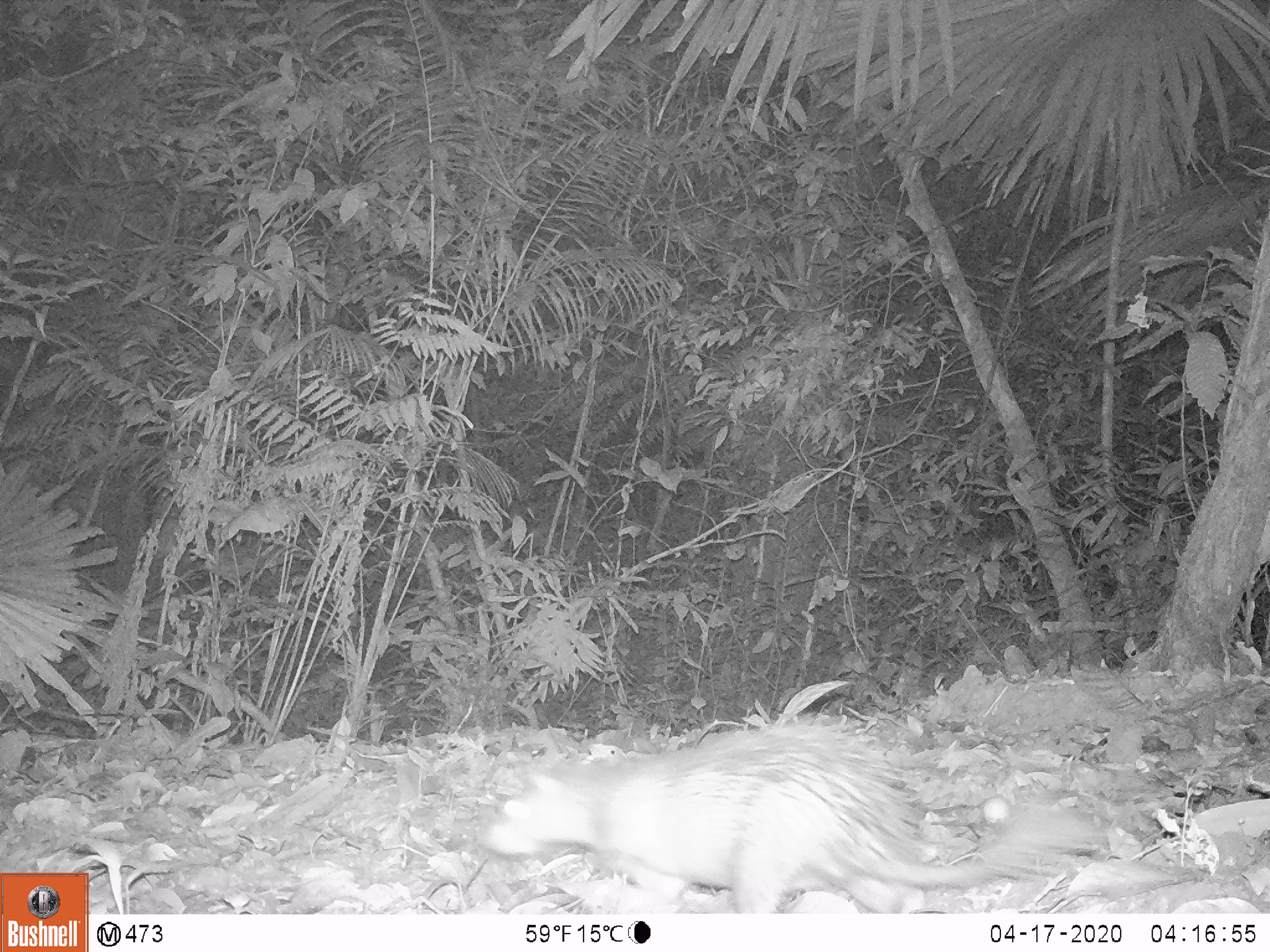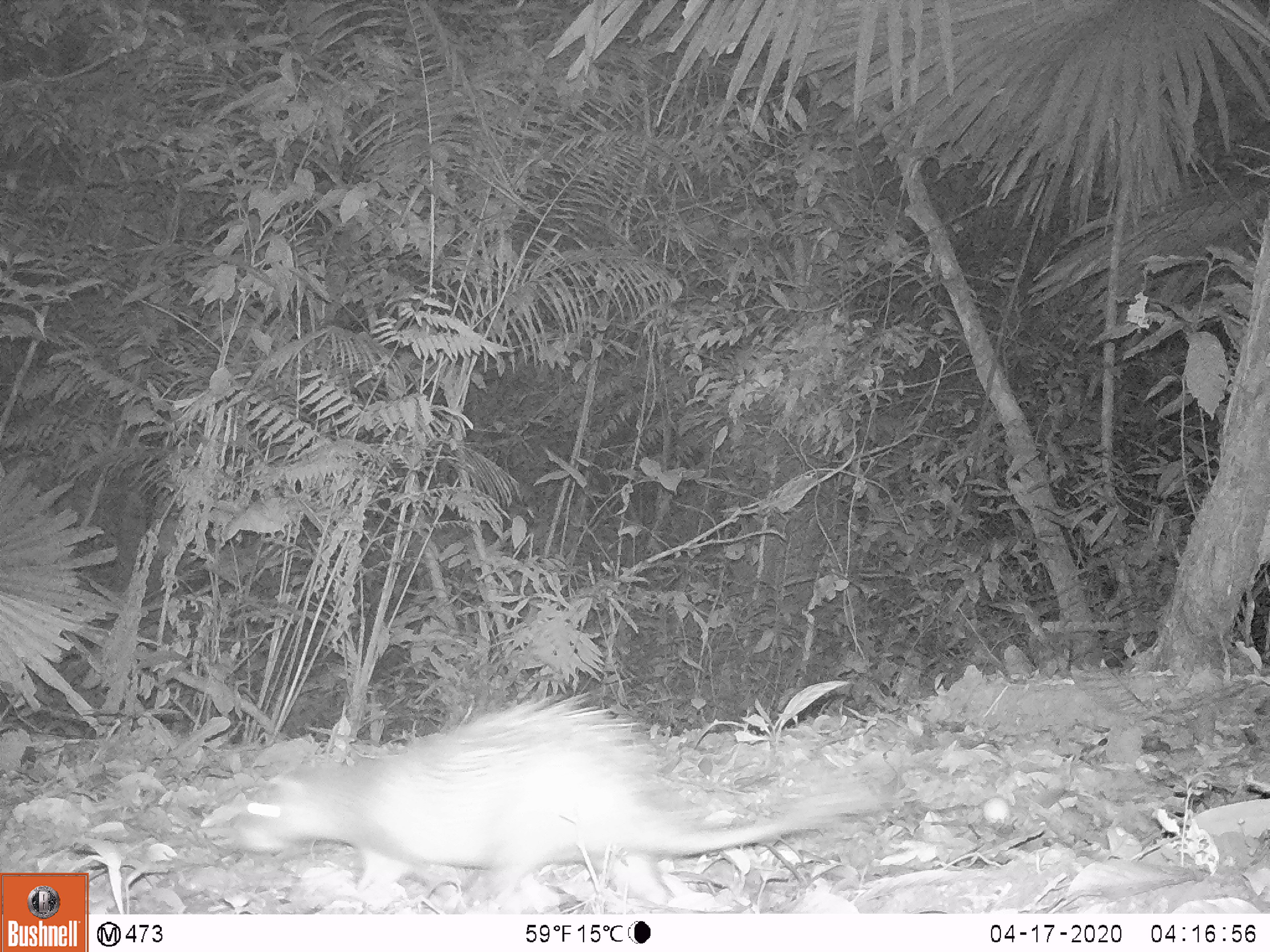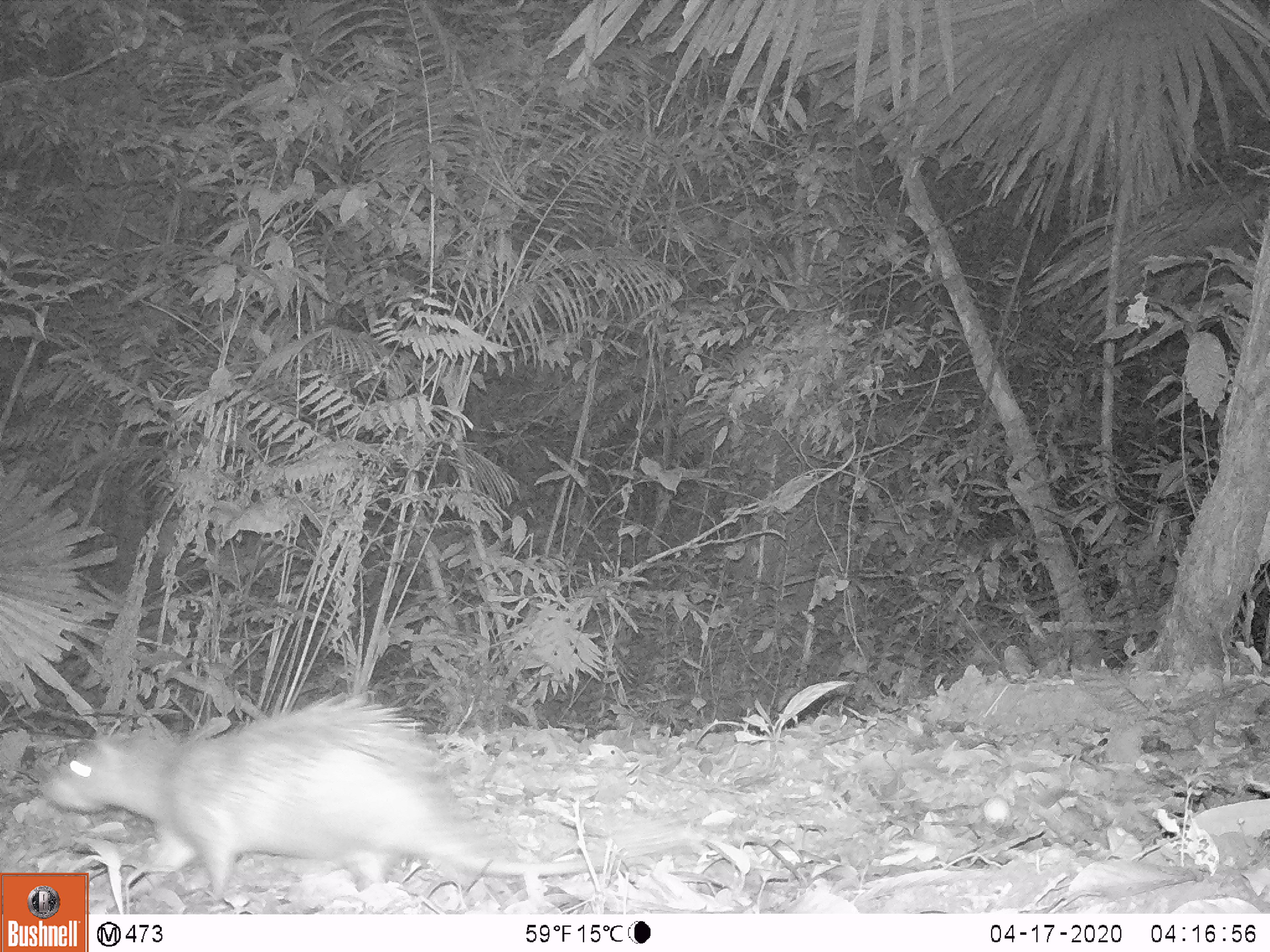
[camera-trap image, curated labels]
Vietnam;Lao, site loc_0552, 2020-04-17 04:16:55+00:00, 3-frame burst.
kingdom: Animalia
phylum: Chordata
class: Mammalia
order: Rodentia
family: Hystricidae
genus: Atherurus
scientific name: Atherurus macrourus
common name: asiatic brush-tailed porcupine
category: asiatic brush tailed porcupine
Asiatic brush tailed porcupine (asiatic brush-tailed porcupine) (Atherurus macrourus). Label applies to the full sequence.